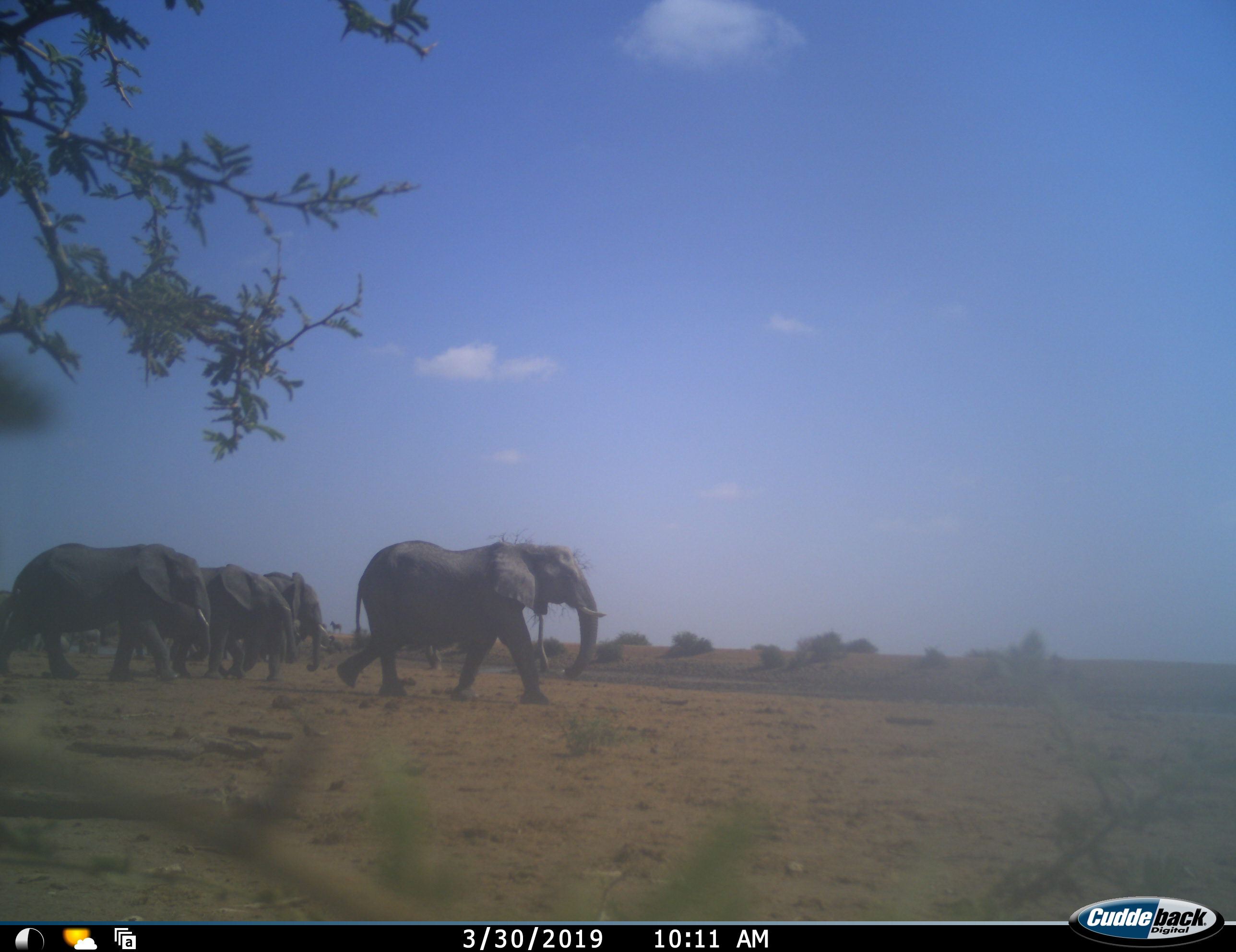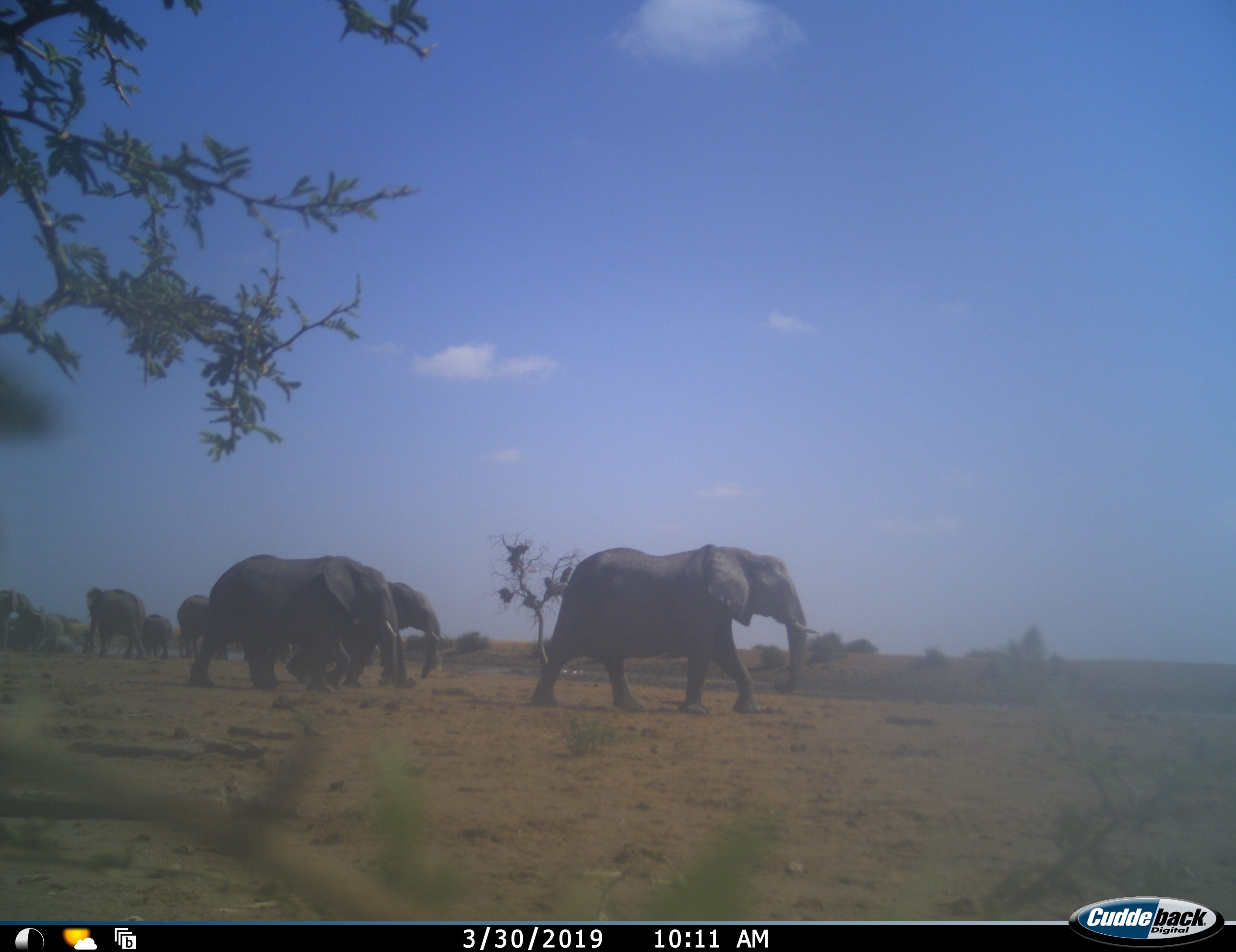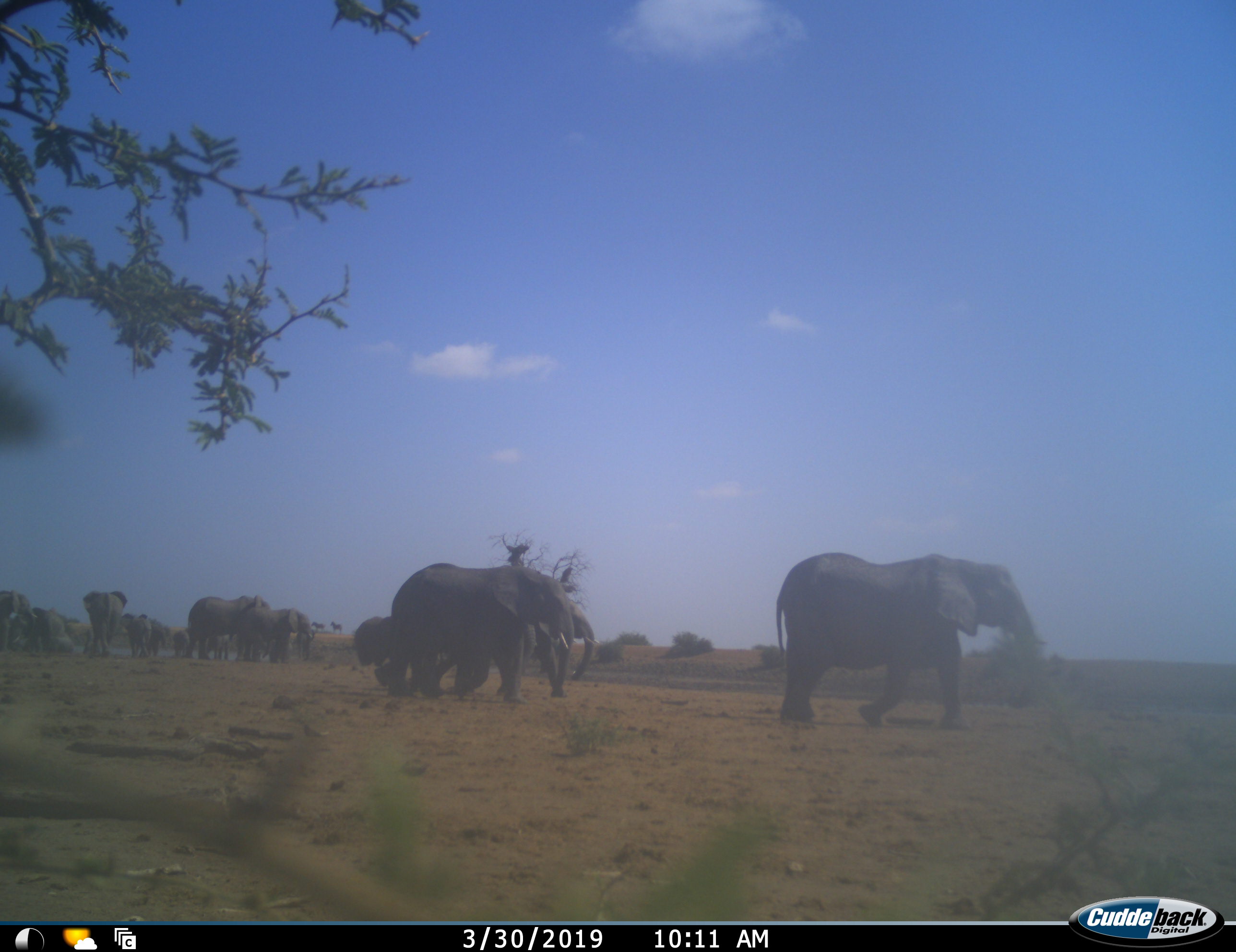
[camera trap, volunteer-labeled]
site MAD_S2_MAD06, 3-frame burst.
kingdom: Animalia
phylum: Chordata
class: Mammalia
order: Proboscidea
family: Elephantidae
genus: Loxodonta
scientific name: Loxodonta africana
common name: african bush elephant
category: elephant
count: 11-50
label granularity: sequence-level